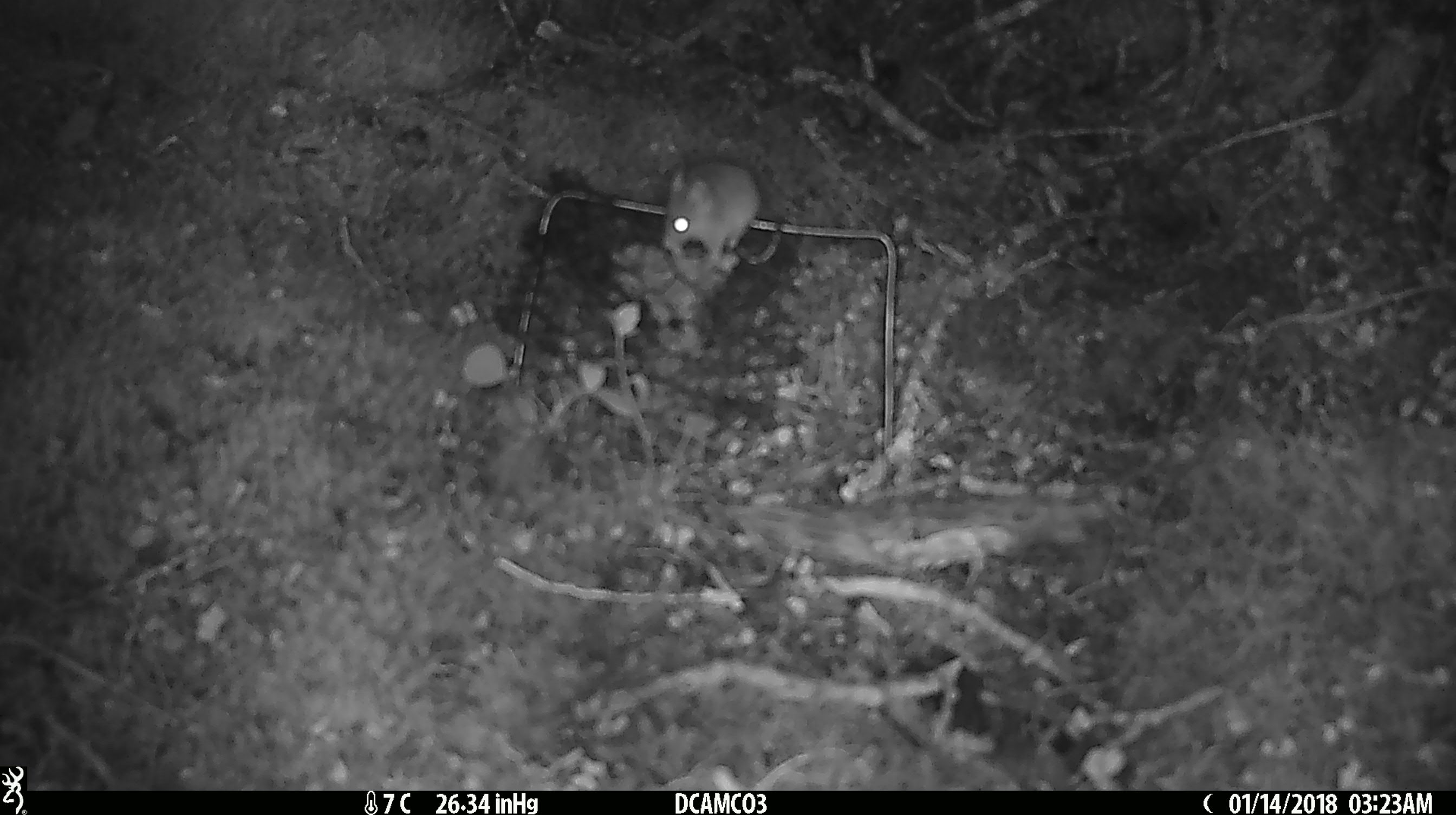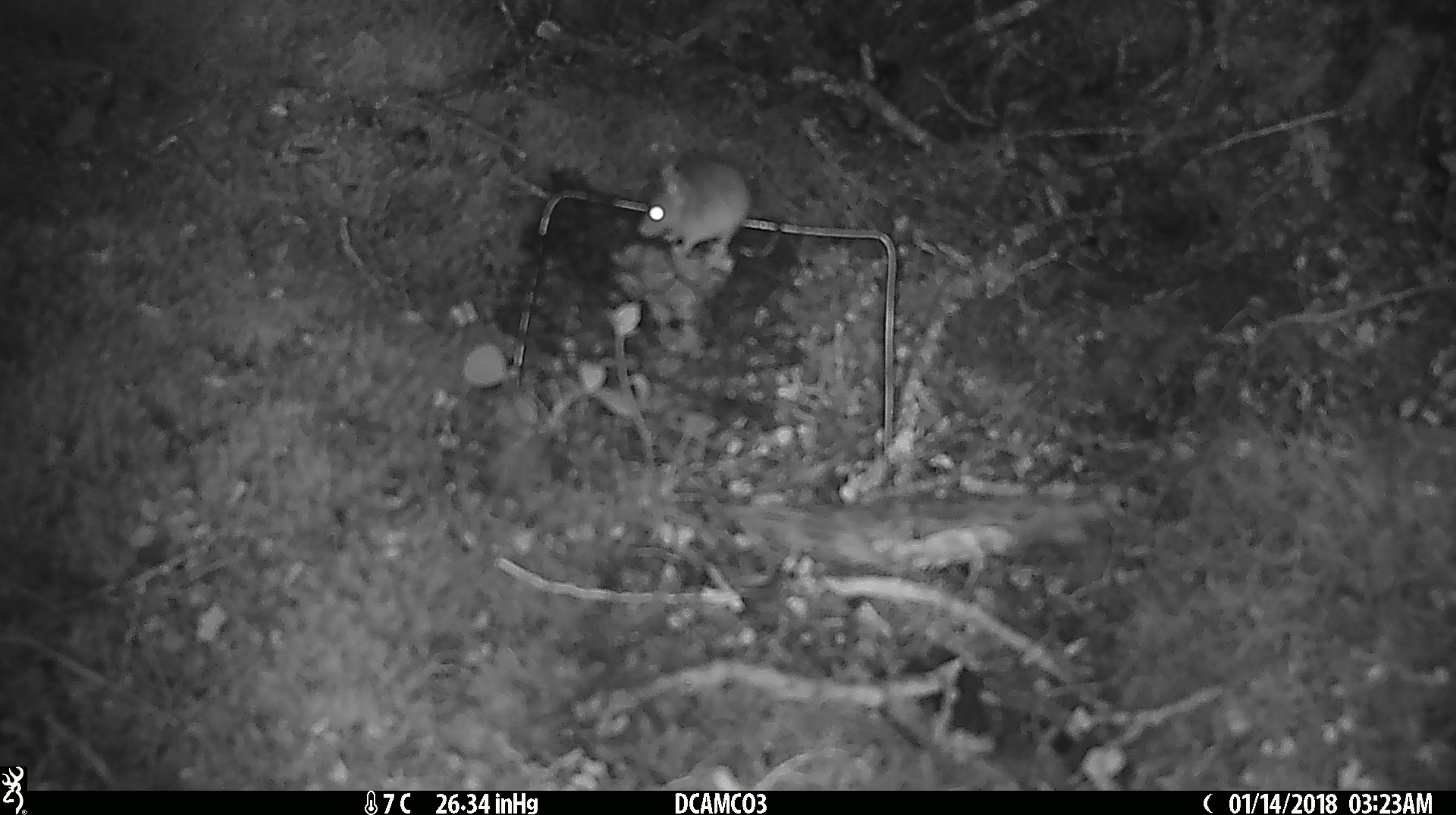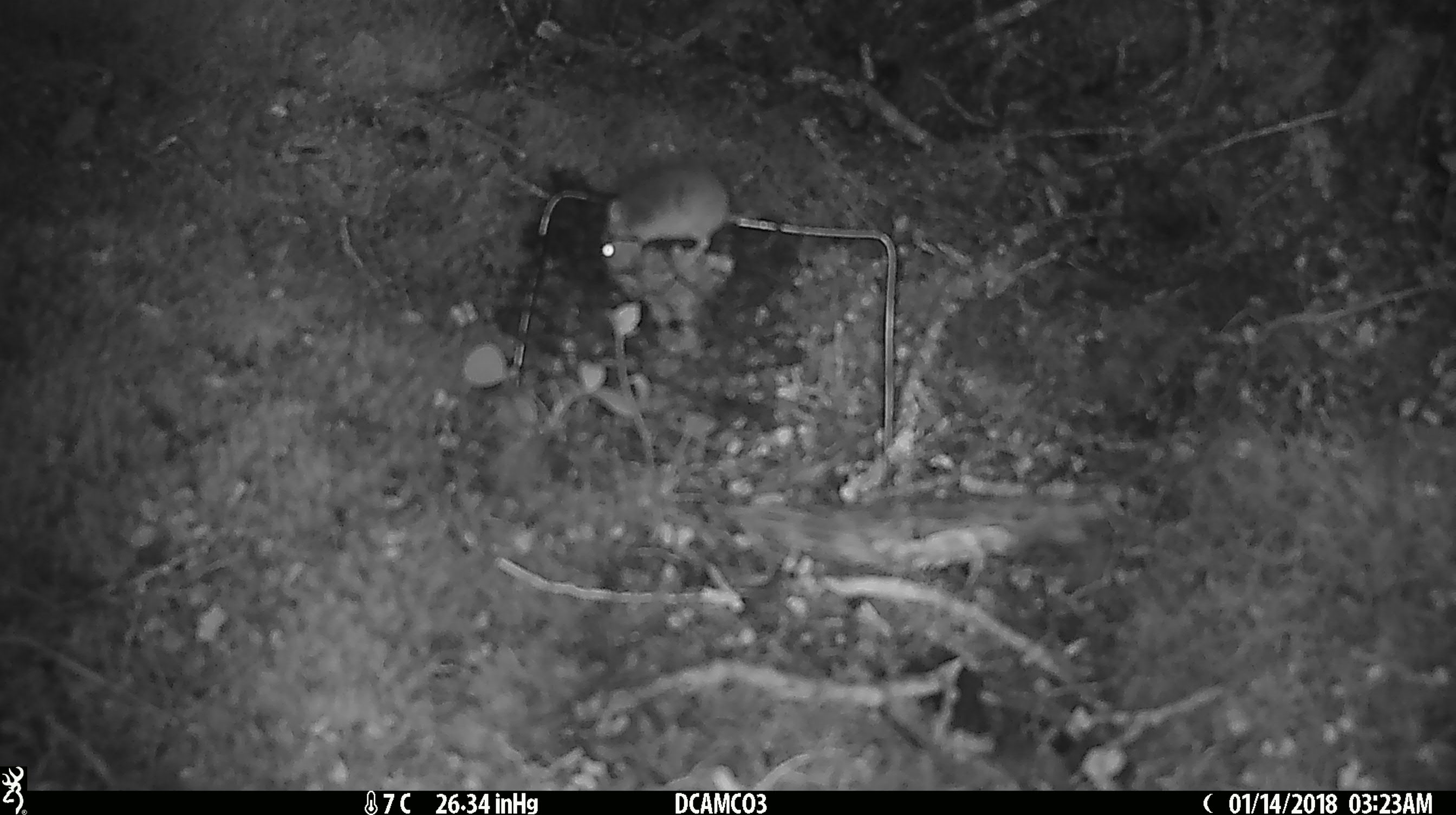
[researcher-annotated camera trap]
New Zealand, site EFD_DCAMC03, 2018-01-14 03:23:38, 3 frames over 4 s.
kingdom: Animalia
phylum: Chordata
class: Mammalia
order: Rodentia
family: Muridae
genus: Mus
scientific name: Mus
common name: mouse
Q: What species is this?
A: Mouse (Mus).